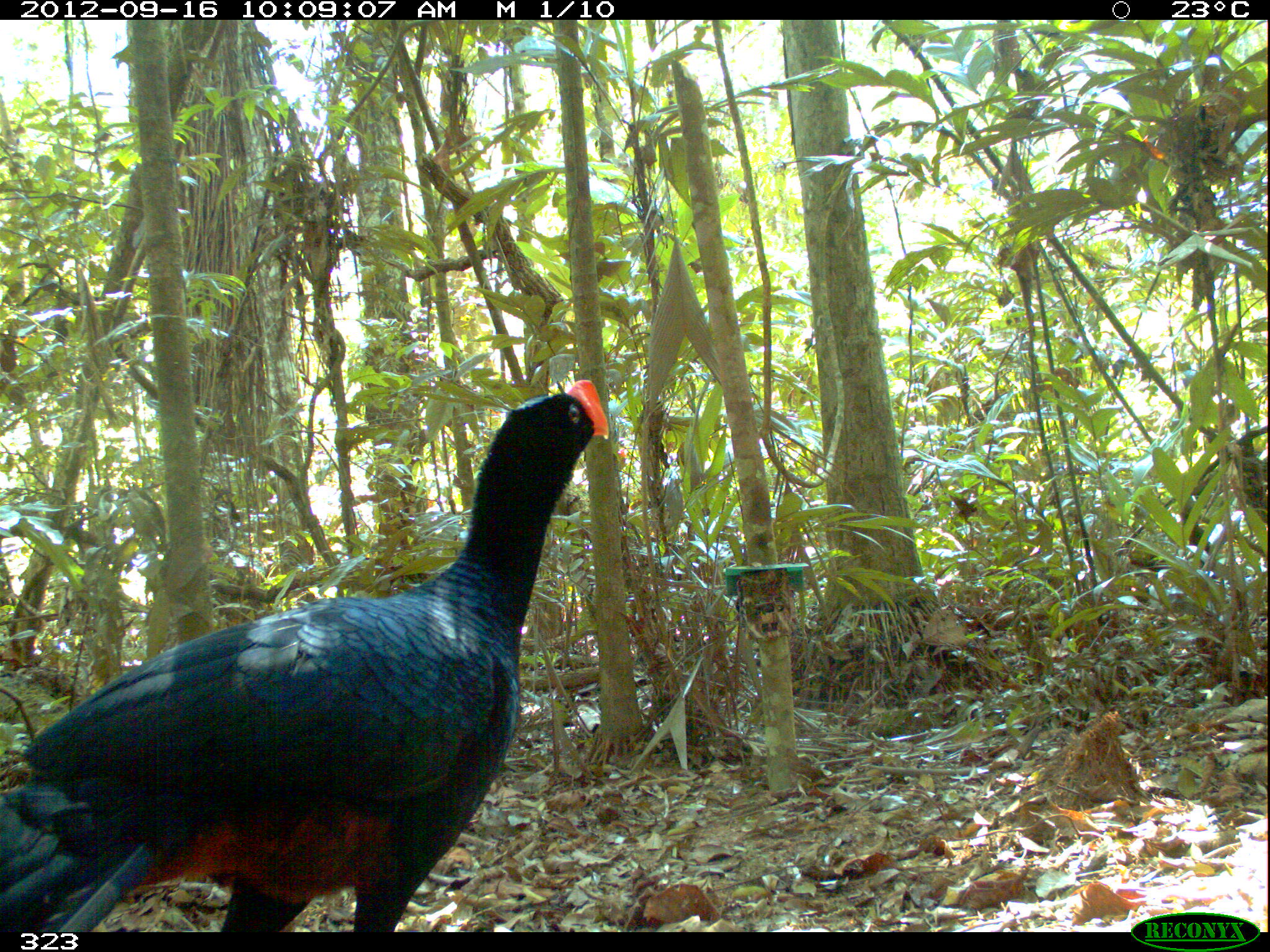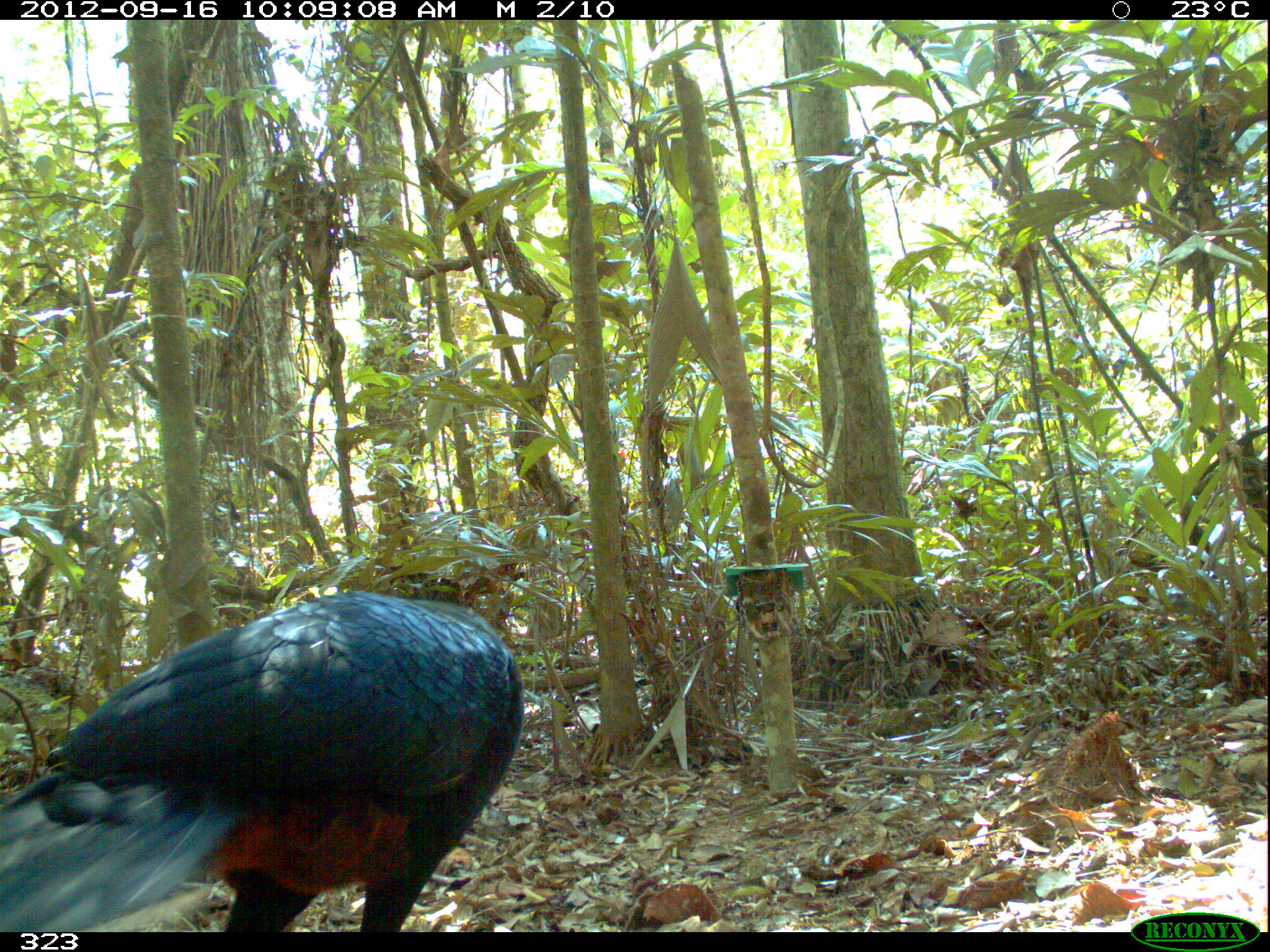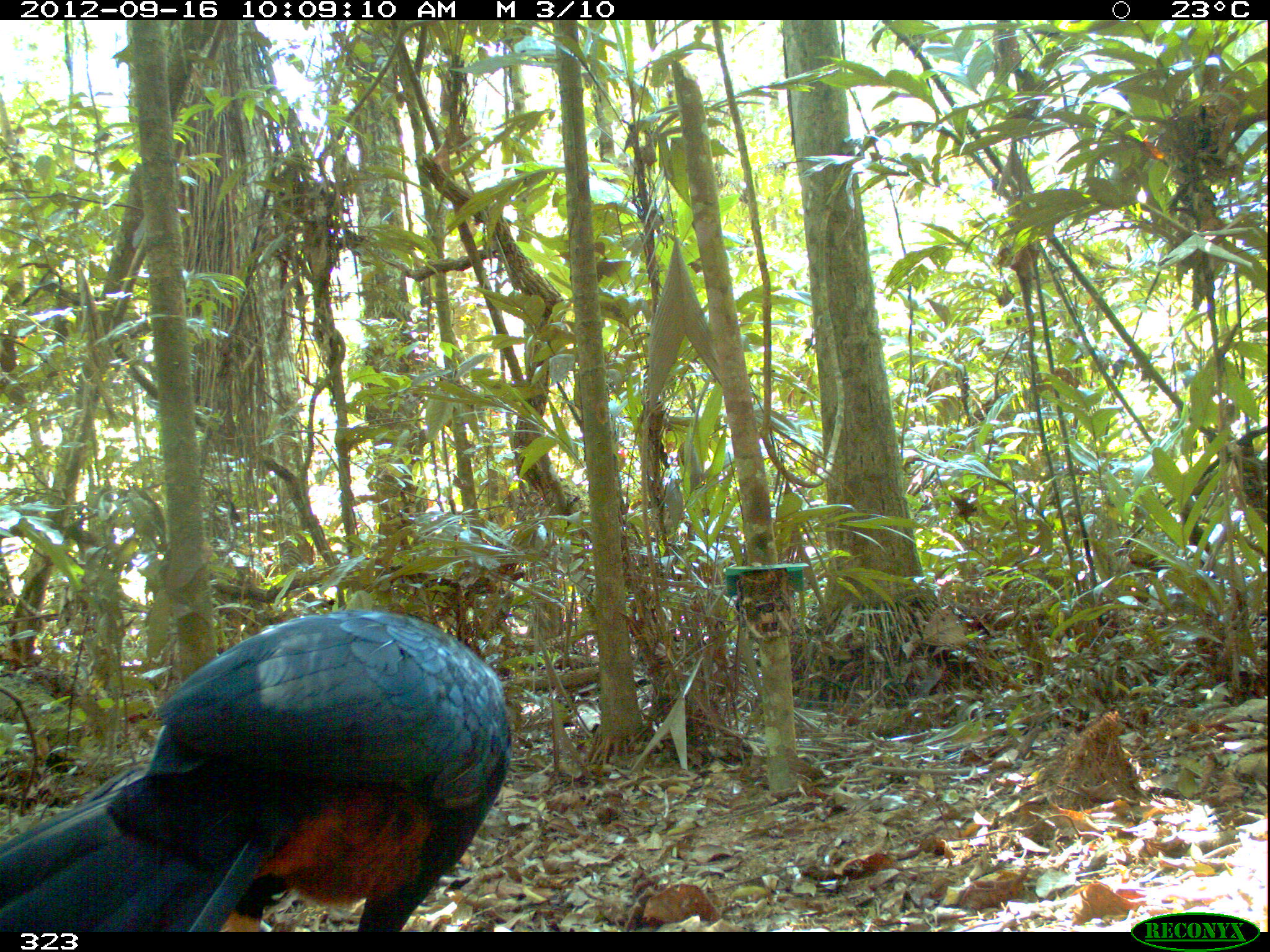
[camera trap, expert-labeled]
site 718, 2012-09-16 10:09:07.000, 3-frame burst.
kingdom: Animalia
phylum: Chordata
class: Aves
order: Galliformes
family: Cracidae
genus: Mitu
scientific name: Mitu tuberosum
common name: razor-billed curassow